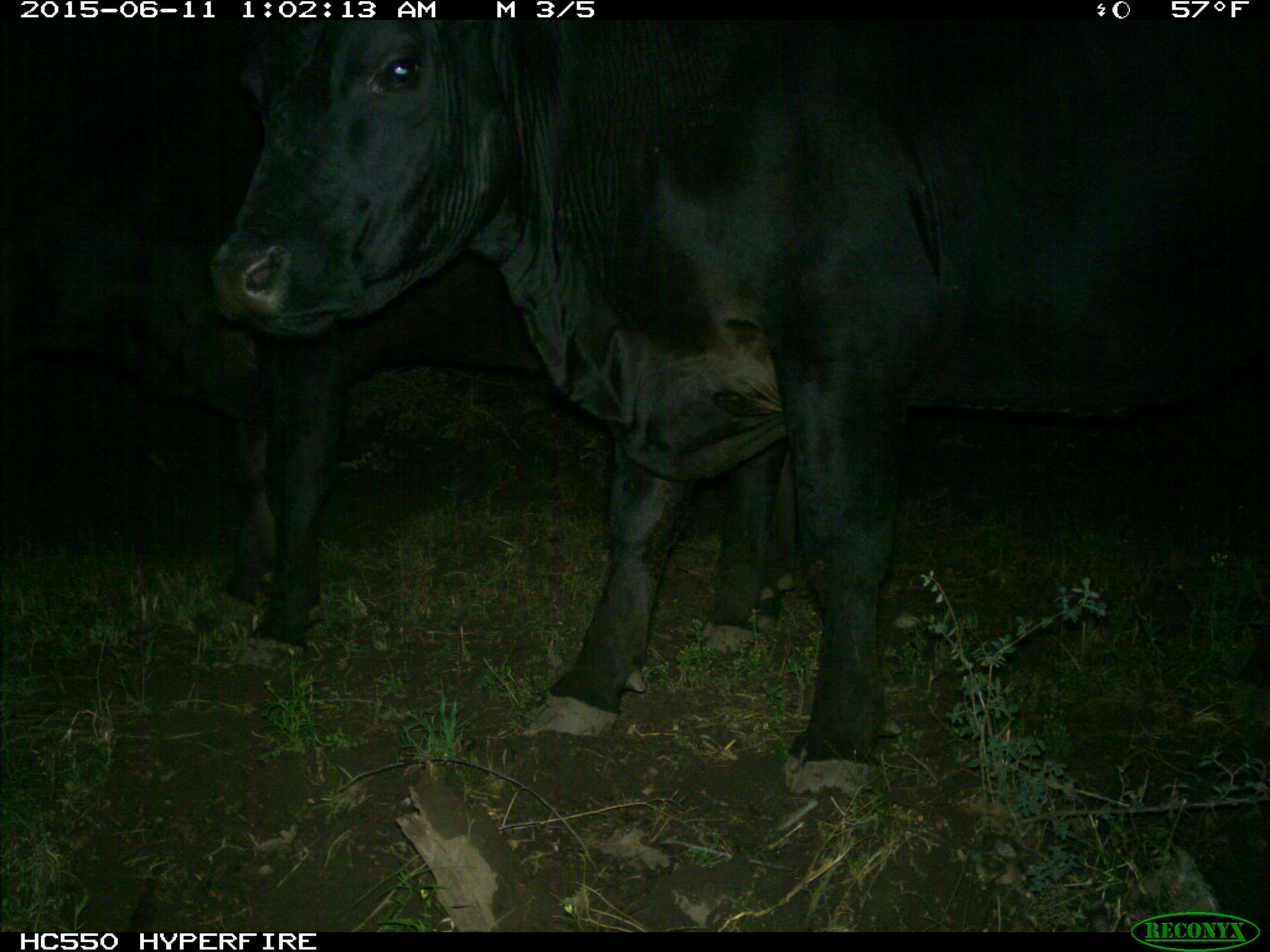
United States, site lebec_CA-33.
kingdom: Animalia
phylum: Chordata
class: Mammalia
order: Artiodactyla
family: Bovidae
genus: Bos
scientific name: Bos taurus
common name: domestic cow